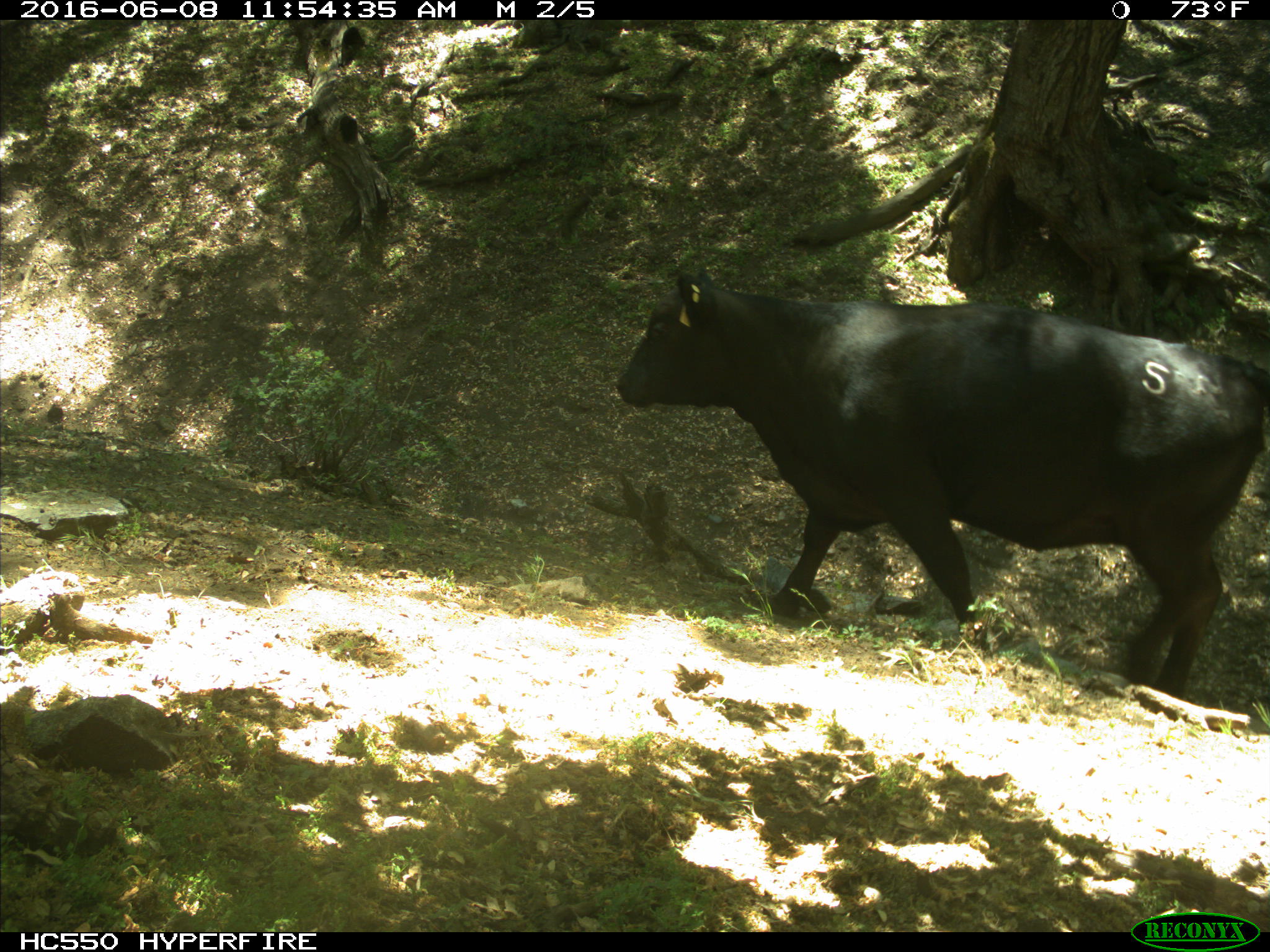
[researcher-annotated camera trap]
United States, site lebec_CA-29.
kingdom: Animalia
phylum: Chordata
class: Mammalia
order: Artiodactyla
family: Bovidae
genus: Bos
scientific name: Bos taurus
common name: domestic cow